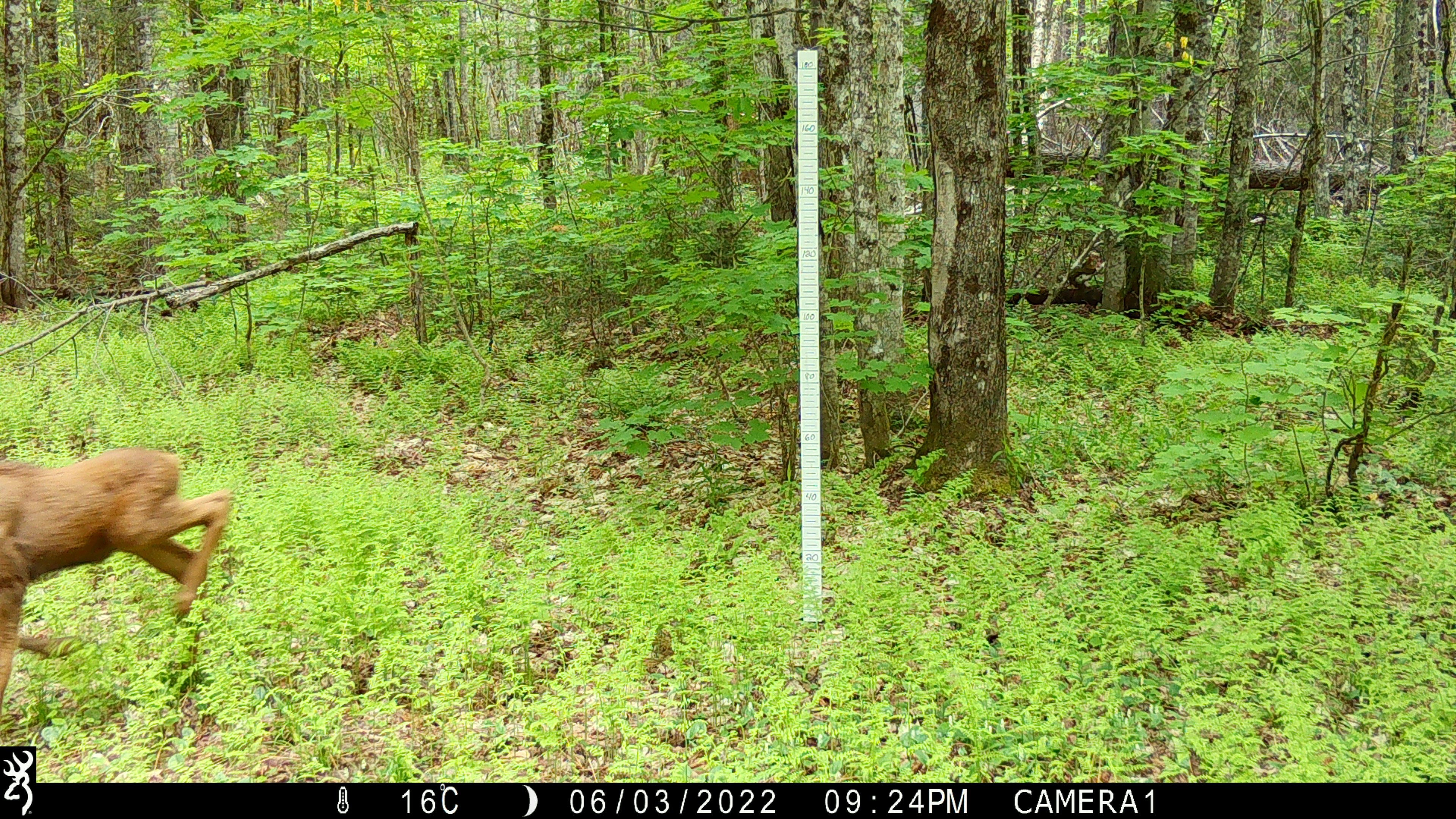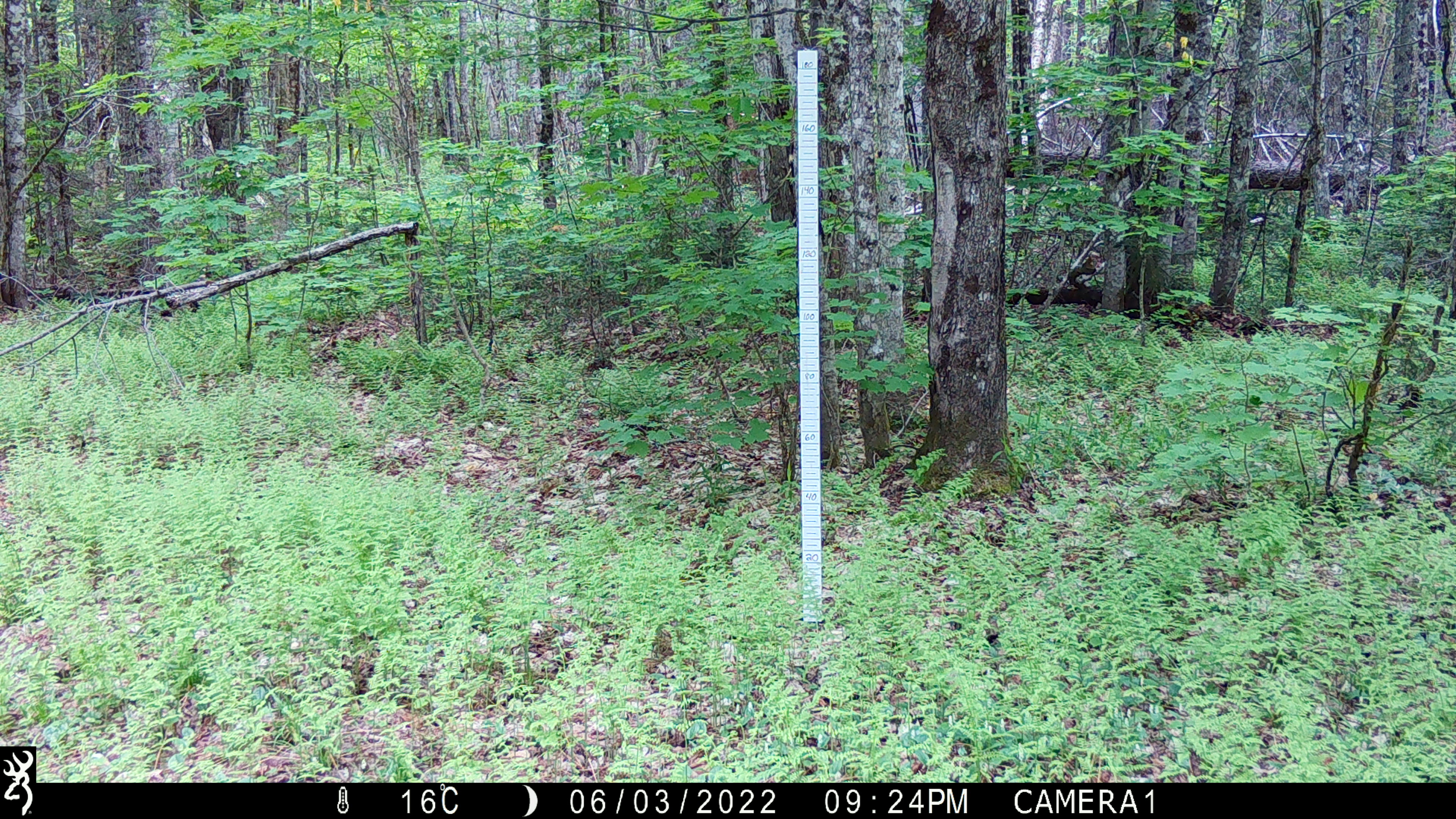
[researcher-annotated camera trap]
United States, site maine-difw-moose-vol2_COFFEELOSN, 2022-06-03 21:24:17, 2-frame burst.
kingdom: Animalia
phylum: Chordata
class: Mammalia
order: Artiodactyla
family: Cervidae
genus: Alces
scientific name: Alces alces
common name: moose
Moose (Alces alces).